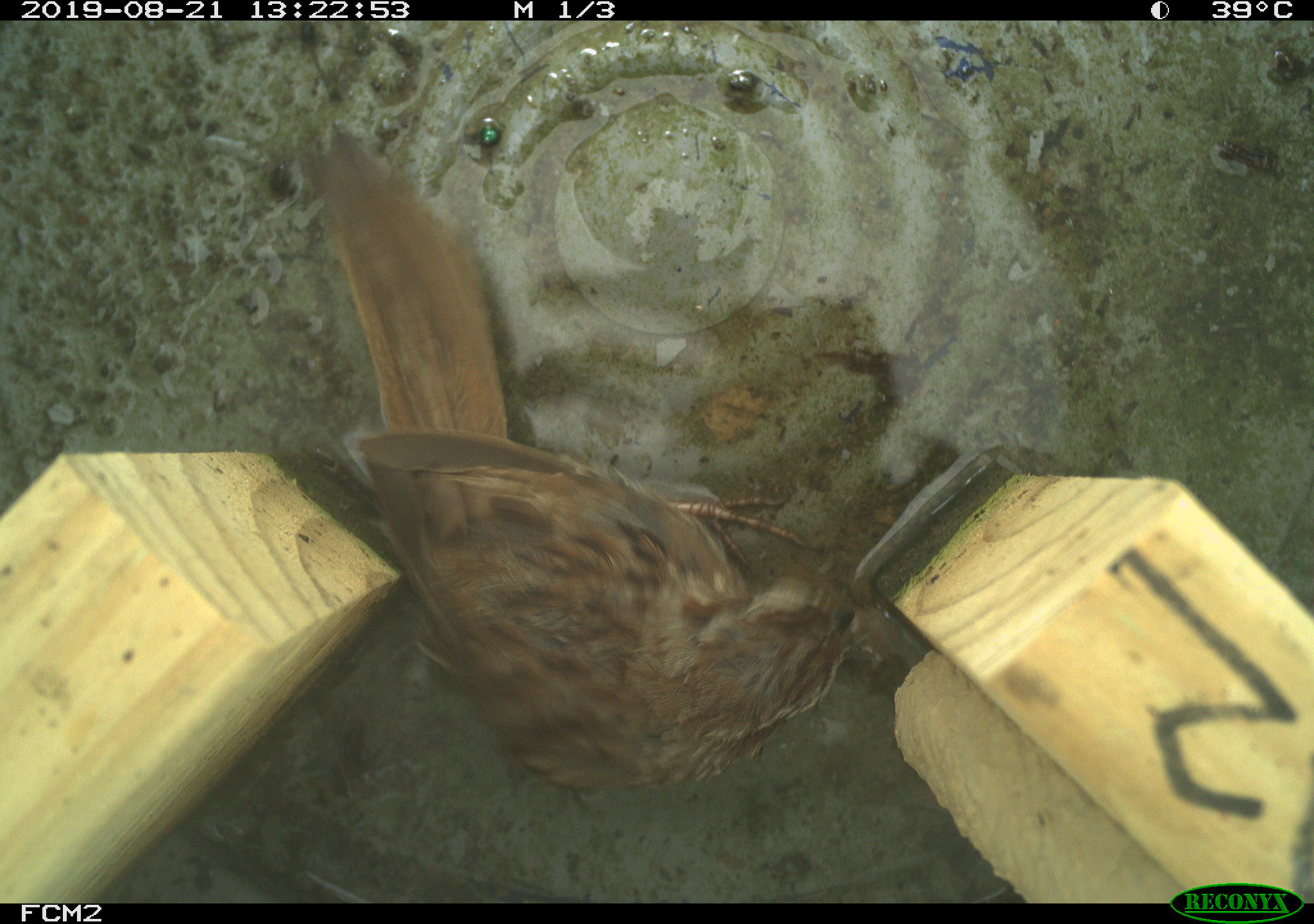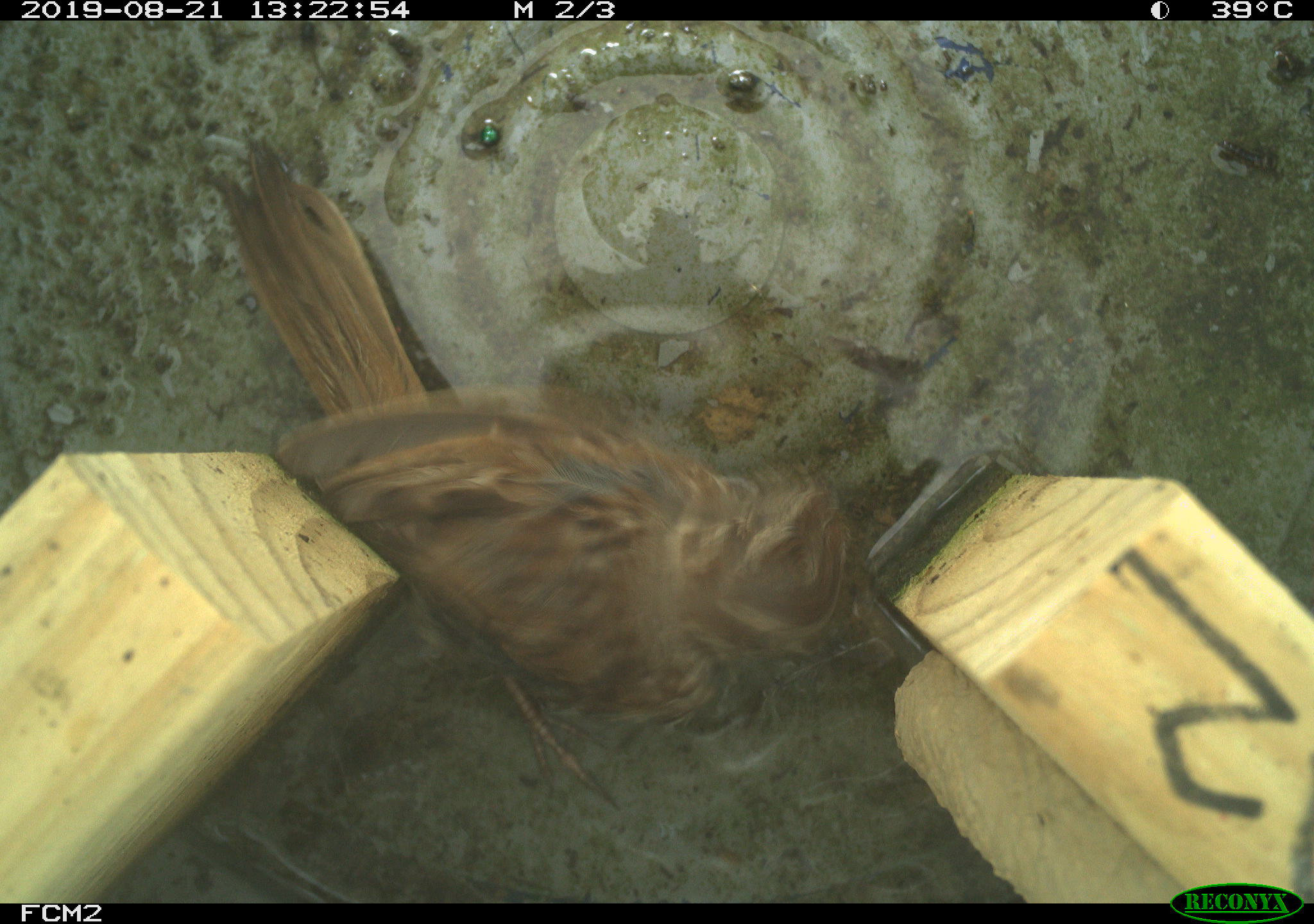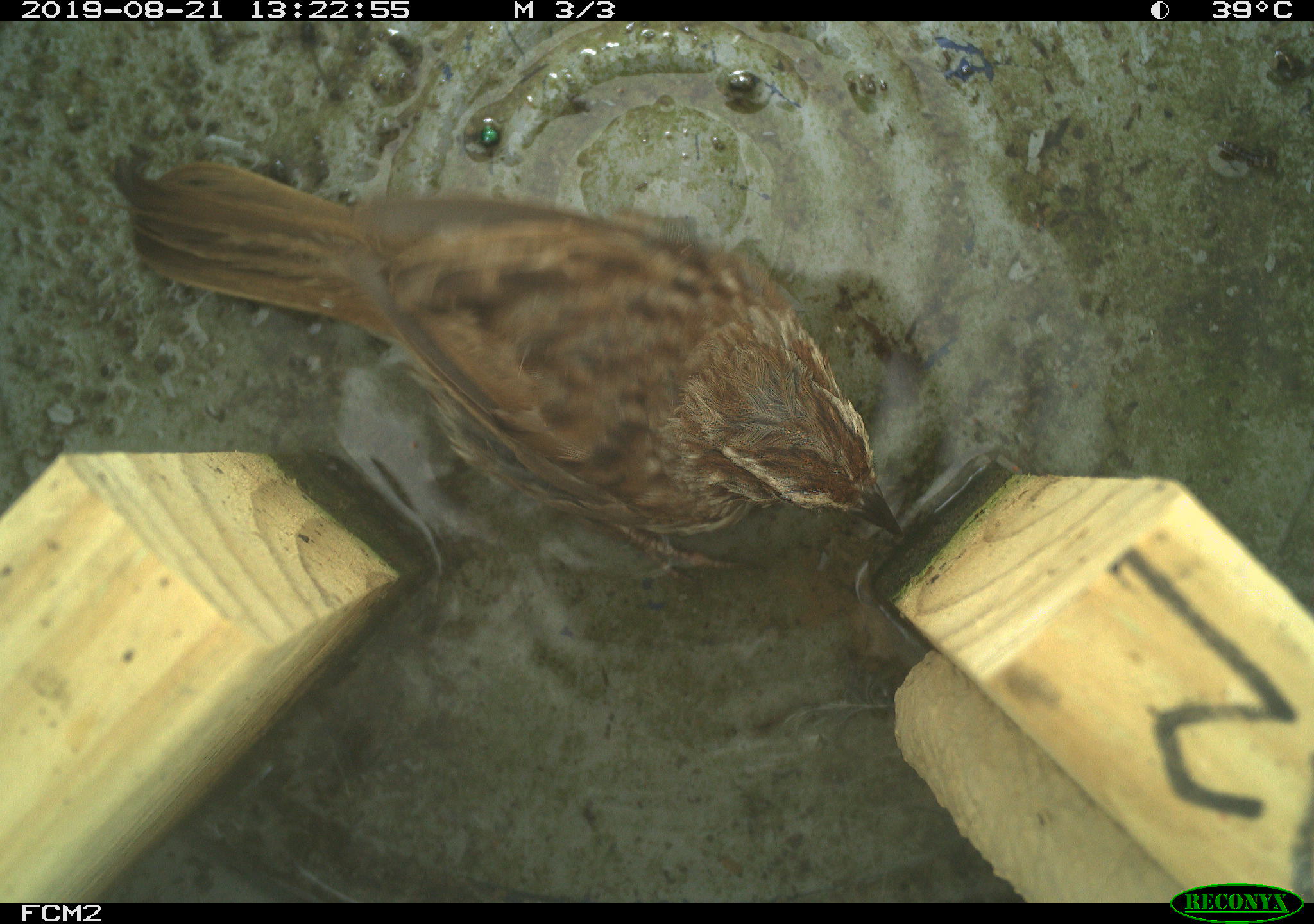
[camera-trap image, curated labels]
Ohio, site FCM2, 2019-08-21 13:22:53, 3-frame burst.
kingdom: Animalia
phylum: Chordata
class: Aves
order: Passeriformes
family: Passerellidae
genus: Melospiza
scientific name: Melospiza melodia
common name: song sparrow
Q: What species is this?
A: Song sparrow (Melospiza melodia).